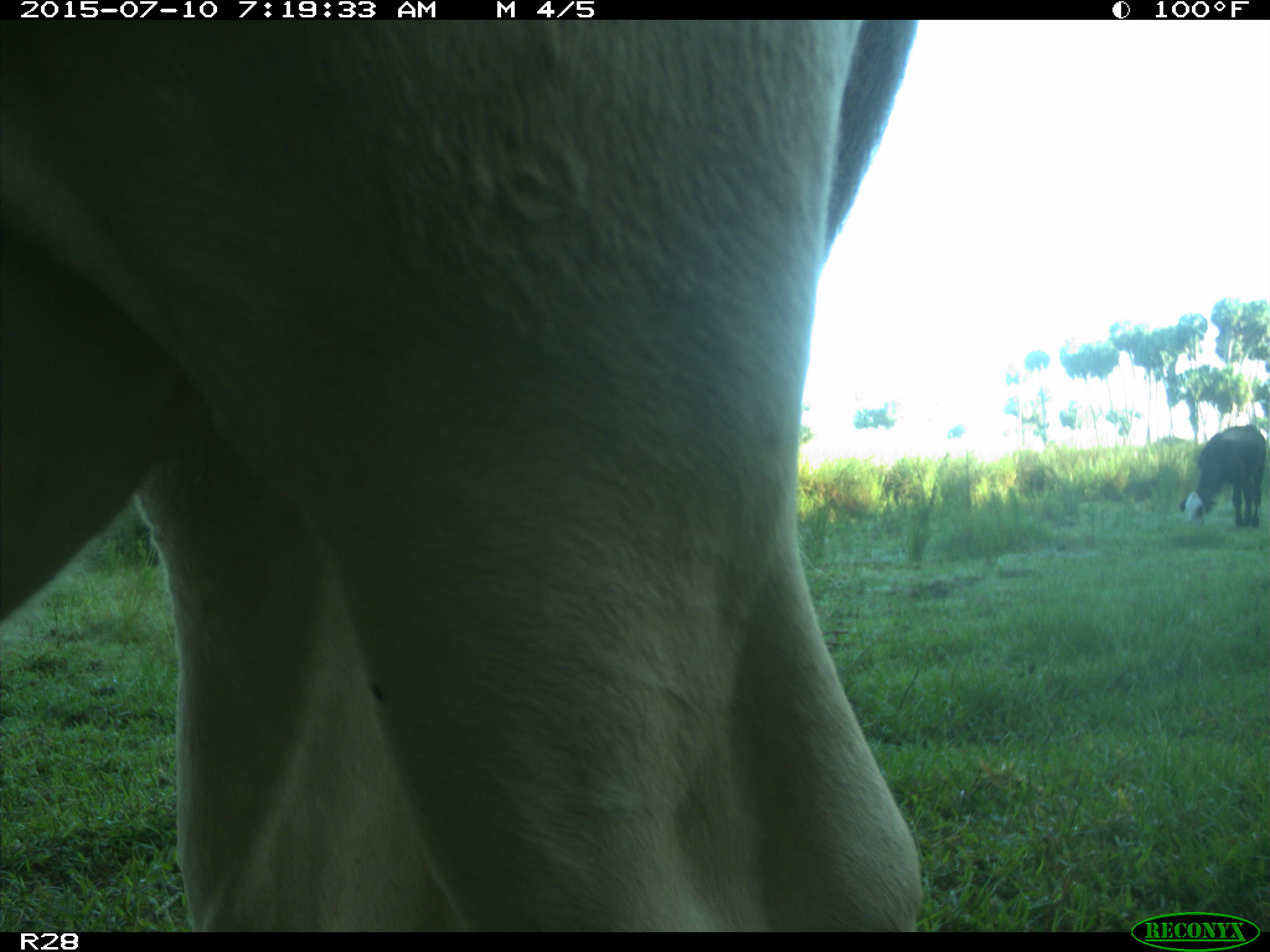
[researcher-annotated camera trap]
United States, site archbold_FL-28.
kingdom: Animalia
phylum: Chordata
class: Mammalia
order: Artiodactyla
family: Bovidae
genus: Bos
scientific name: Bos taurus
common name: domestic cow